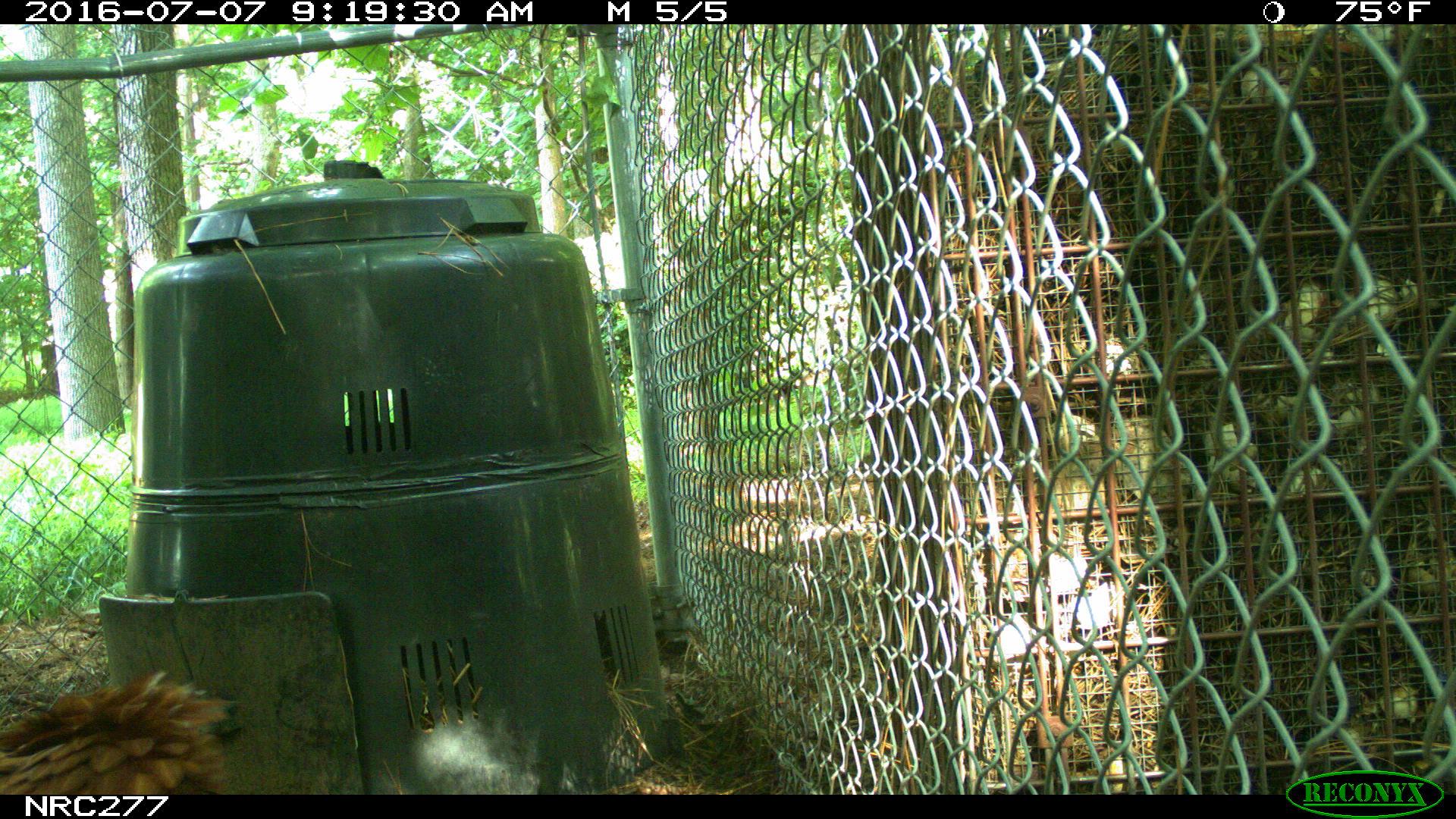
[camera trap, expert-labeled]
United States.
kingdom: Animalia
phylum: Chordata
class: Aves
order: Galliformes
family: Phasianidae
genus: Gallus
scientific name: Gallus gallus domesticus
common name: domestic chicken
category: Chicken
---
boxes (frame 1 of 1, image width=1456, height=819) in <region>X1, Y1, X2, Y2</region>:
Chicken: <region>4, 681, 248, 803</region>